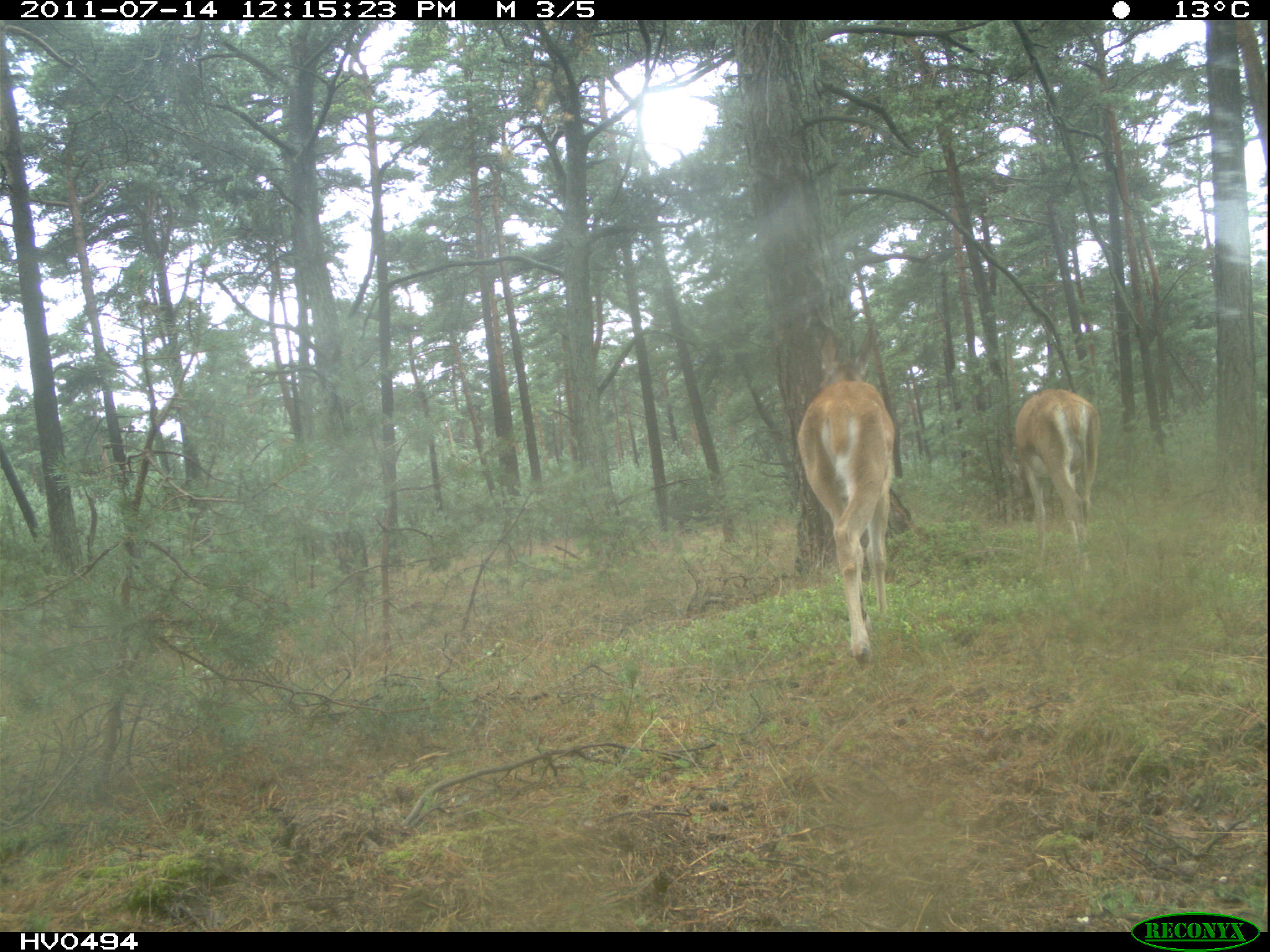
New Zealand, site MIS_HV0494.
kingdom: Animalia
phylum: Chordata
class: Mammalia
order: Artiodactyla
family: Cervidae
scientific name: Cervidae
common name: deer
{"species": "deer (Cervidae)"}